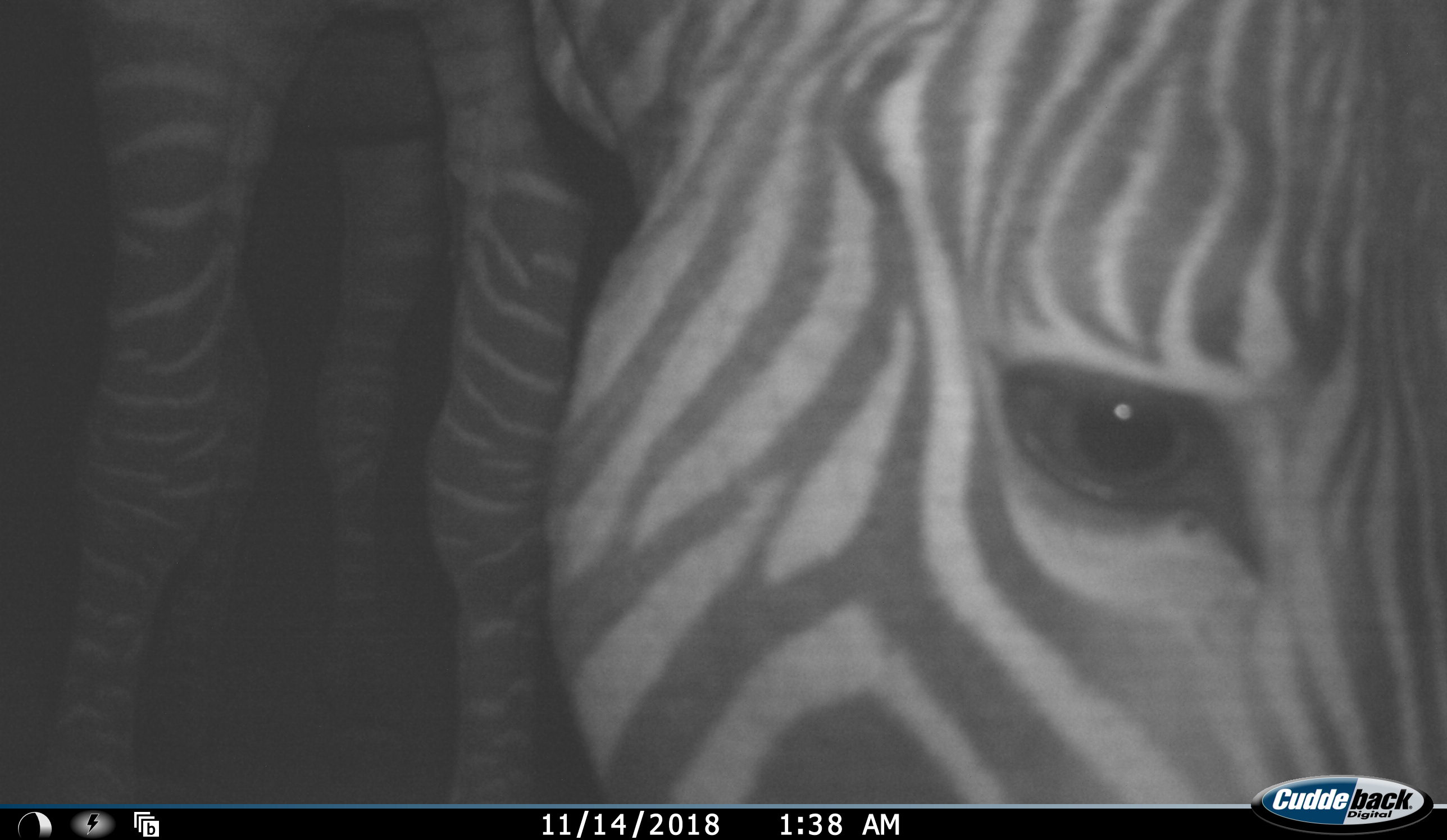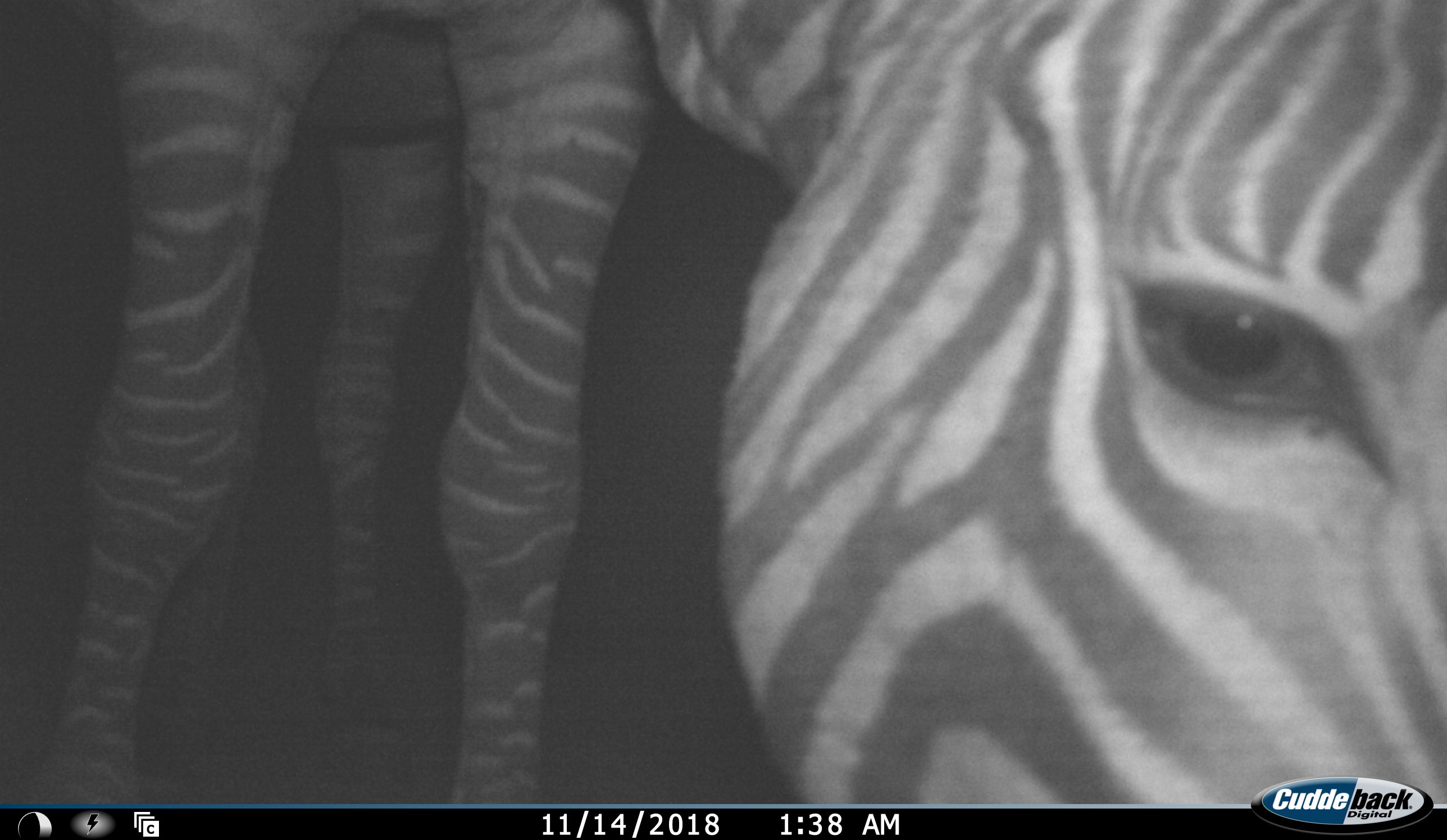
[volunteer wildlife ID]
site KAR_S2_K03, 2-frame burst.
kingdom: Animalia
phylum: Chordata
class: Mammalia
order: Perissodactyla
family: Equidae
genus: Equus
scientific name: Equus zebra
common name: mountain zebra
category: zebramountain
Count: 1.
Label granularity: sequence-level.